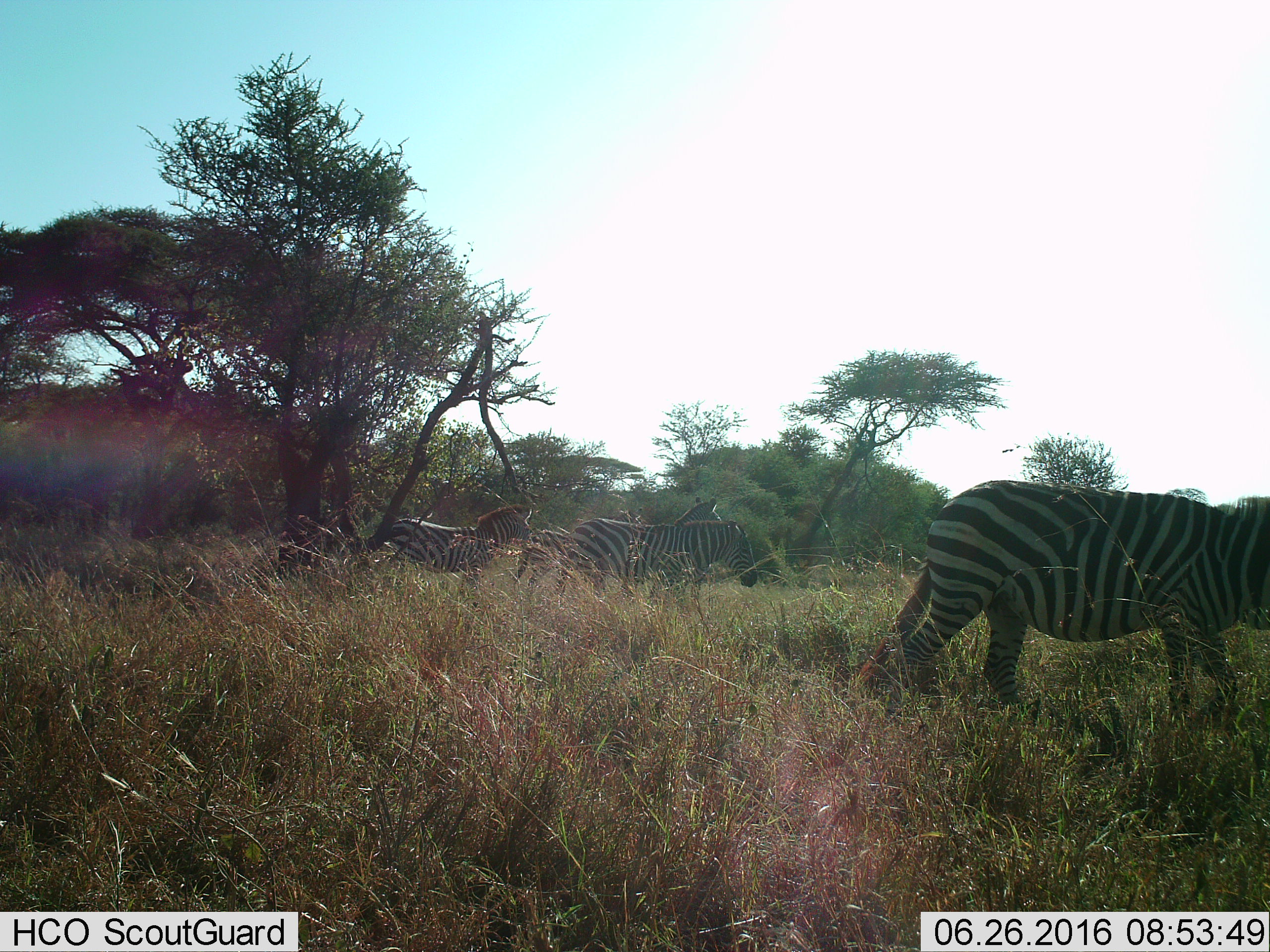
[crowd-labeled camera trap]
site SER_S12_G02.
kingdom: Animalia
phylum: Chordata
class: Mammalia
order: Perissodactyla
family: Equidae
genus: Equus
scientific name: Equus quagga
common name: plains zebra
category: zebraplains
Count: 5.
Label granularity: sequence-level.